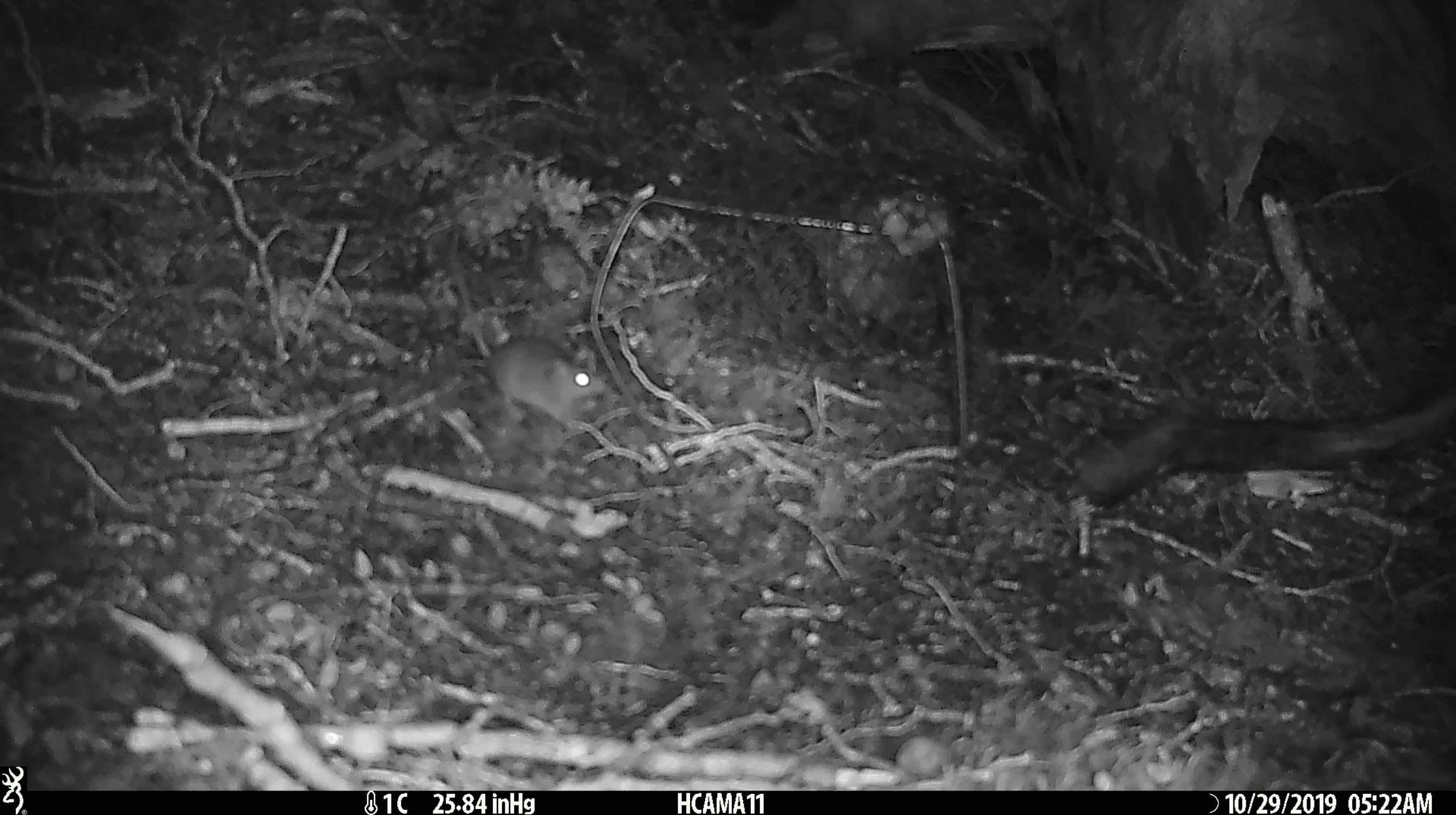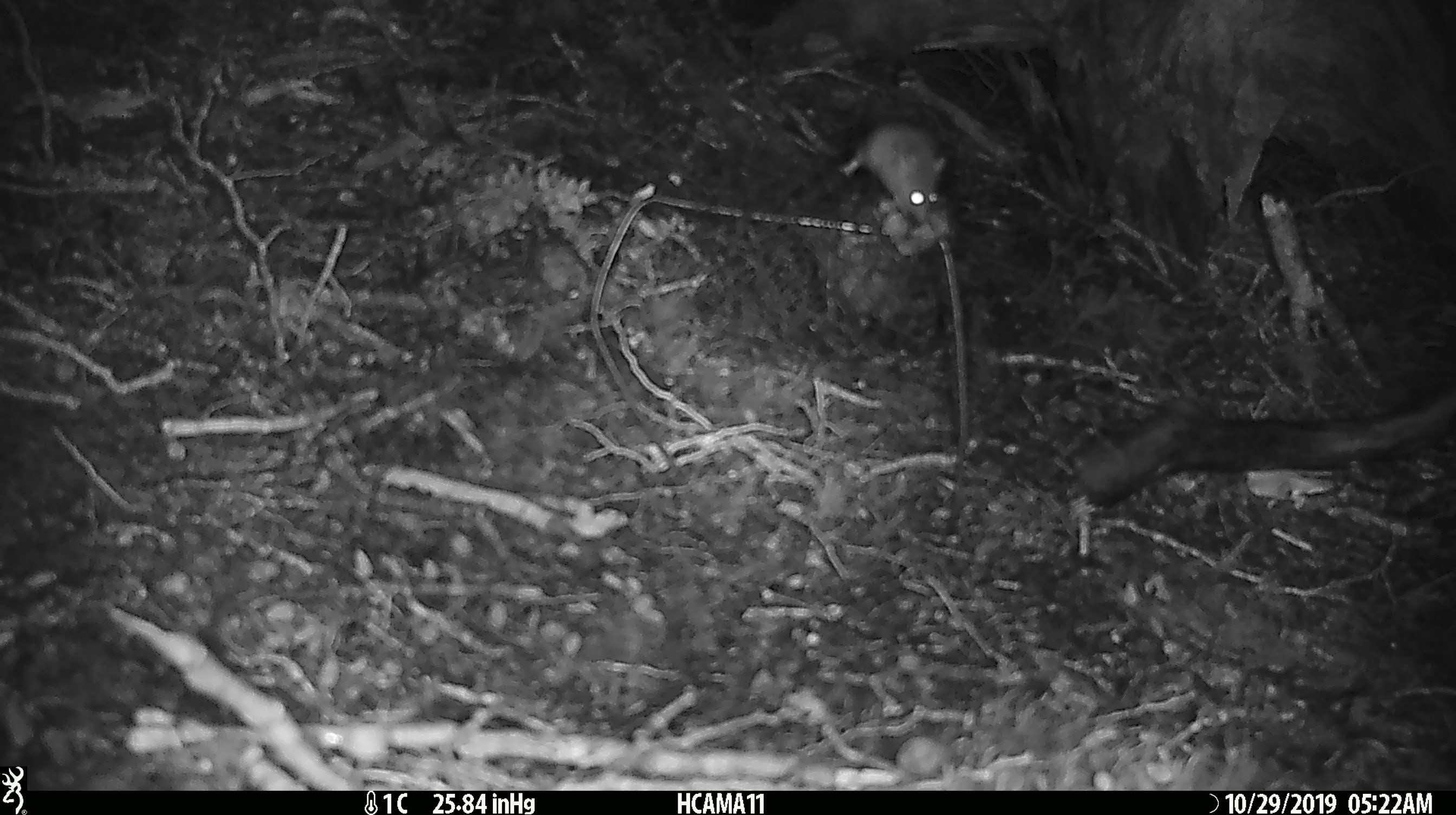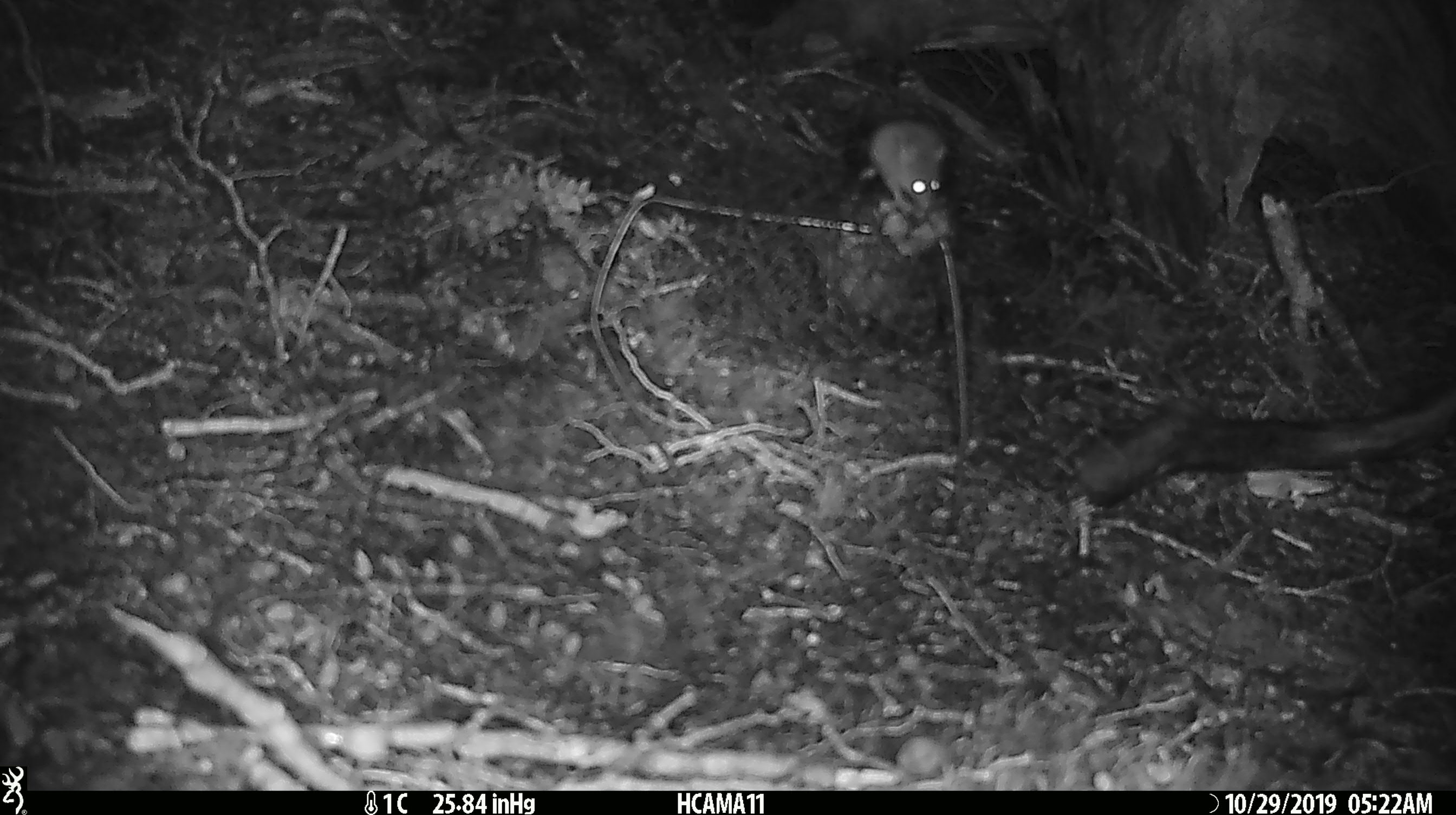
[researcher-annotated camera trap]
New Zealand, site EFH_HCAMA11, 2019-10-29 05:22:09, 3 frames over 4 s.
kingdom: Animalia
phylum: Chordata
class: Mammalia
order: Rodentia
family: Muridae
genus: Mus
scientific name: Mus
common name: mouse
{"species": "mouse (Mus)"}